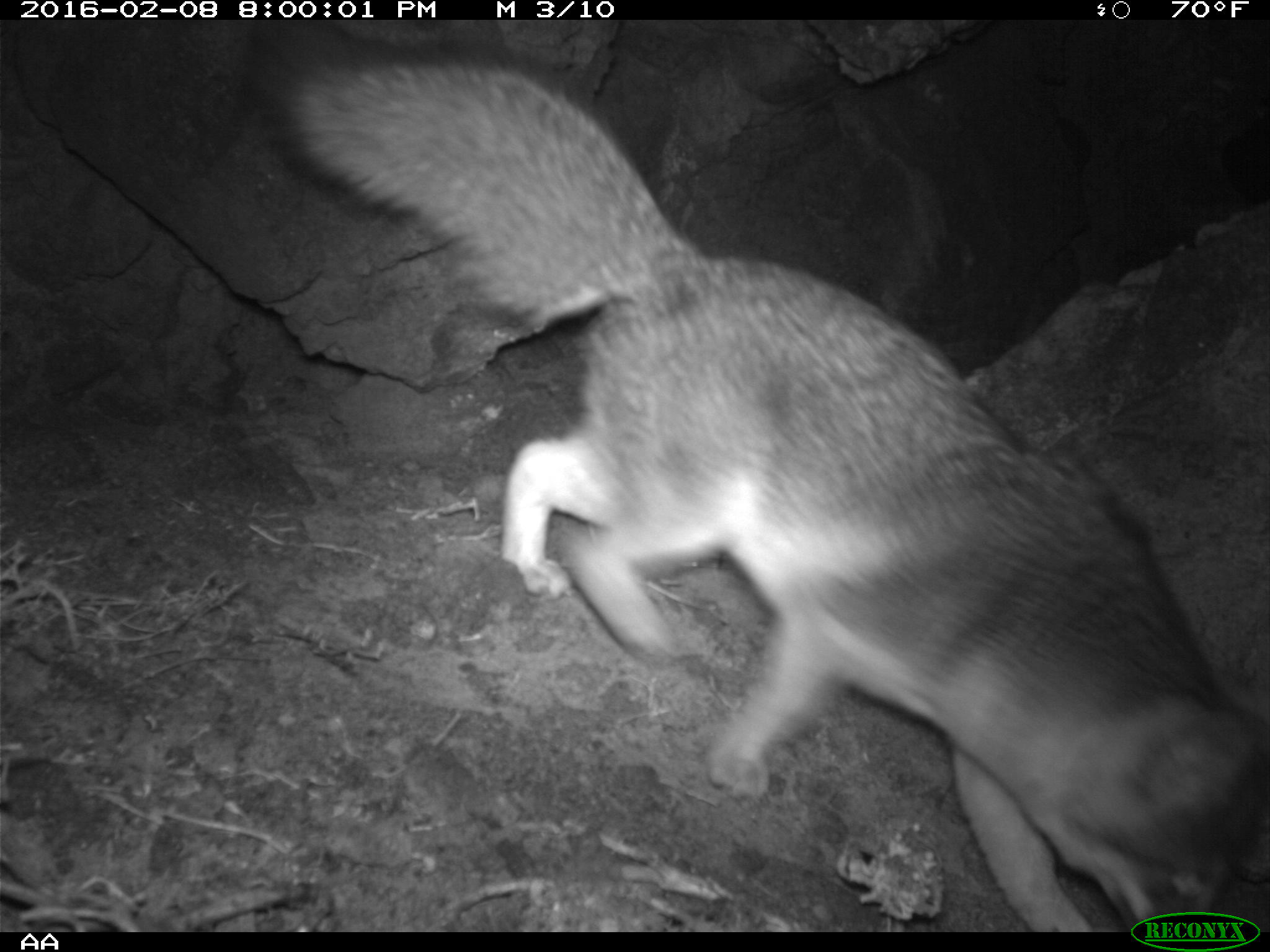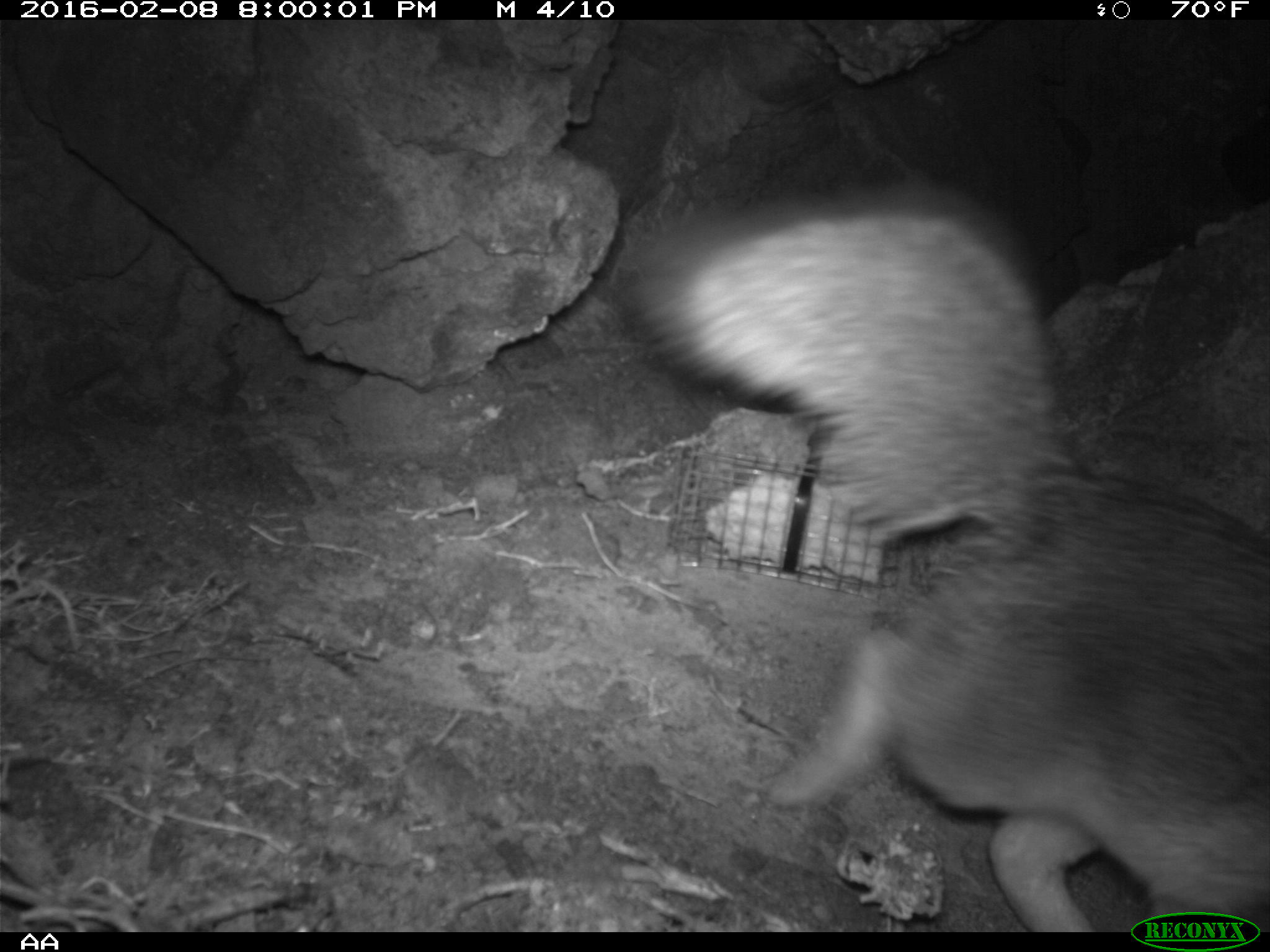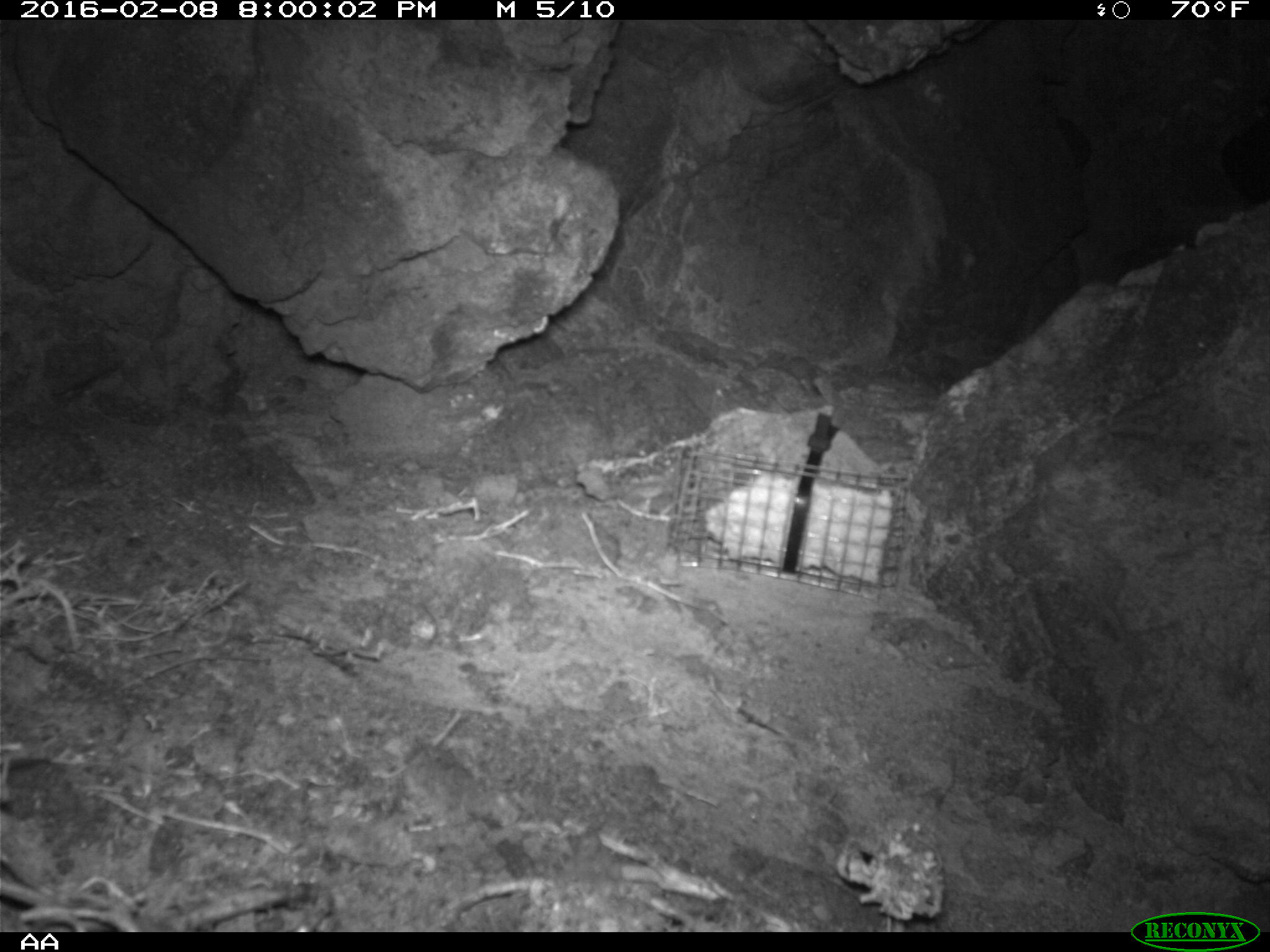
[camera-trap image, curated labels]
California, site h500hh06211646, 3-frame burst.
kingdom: Animalia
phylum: Chordata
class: Mammalia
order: Carnivora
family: Canidae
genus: Urocyon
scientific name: Urocyon littoralis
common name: island fox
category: fox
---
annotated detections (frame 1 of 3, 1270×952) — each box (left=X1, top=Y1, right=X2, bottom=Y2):
fox: (left=226, top=20, right=1269, bottom=930)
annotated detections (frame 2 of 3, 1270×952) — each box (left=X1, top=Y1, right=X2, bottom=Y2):
fox: (left=619, top=182, right=1269, bottom=932)